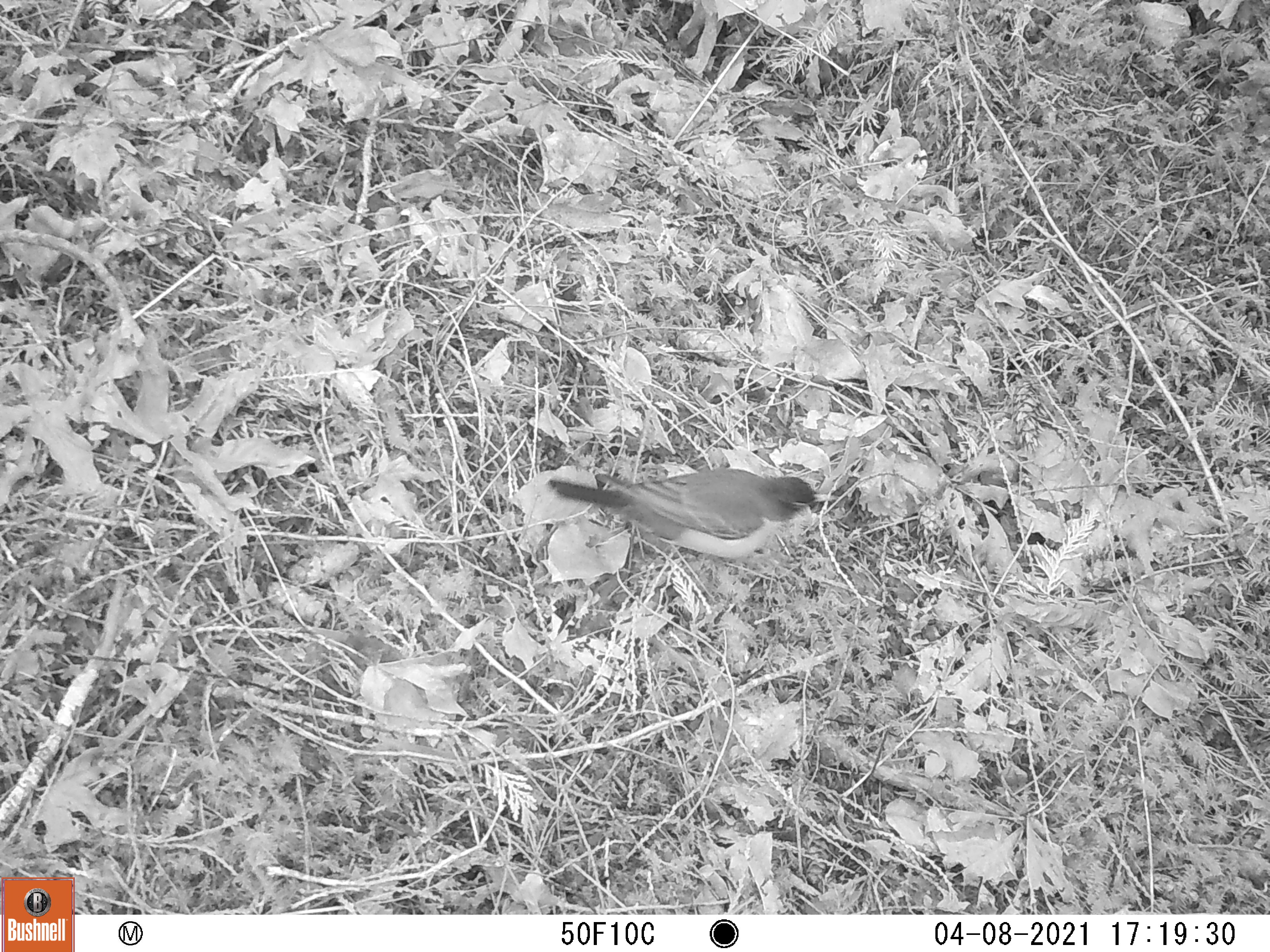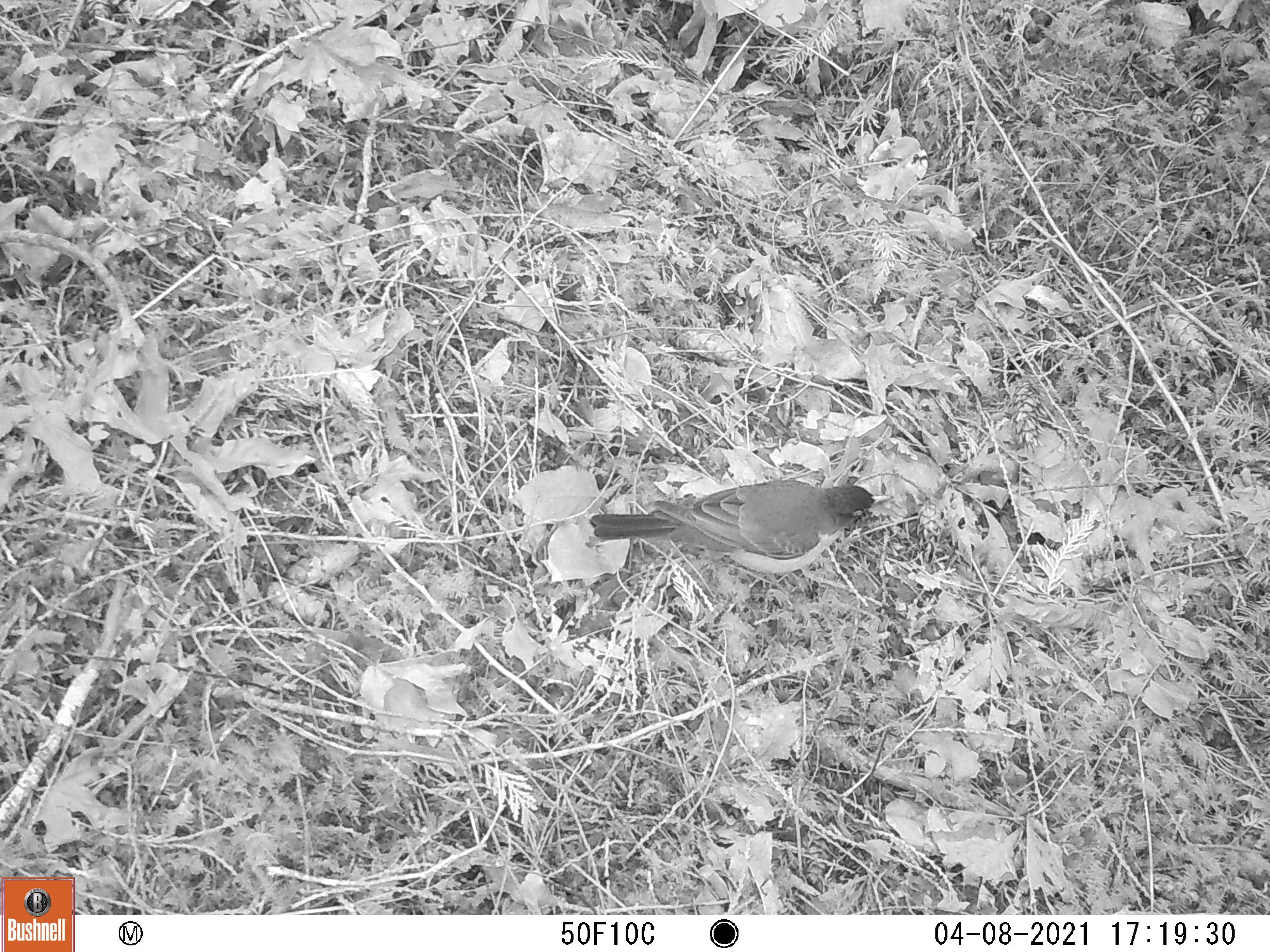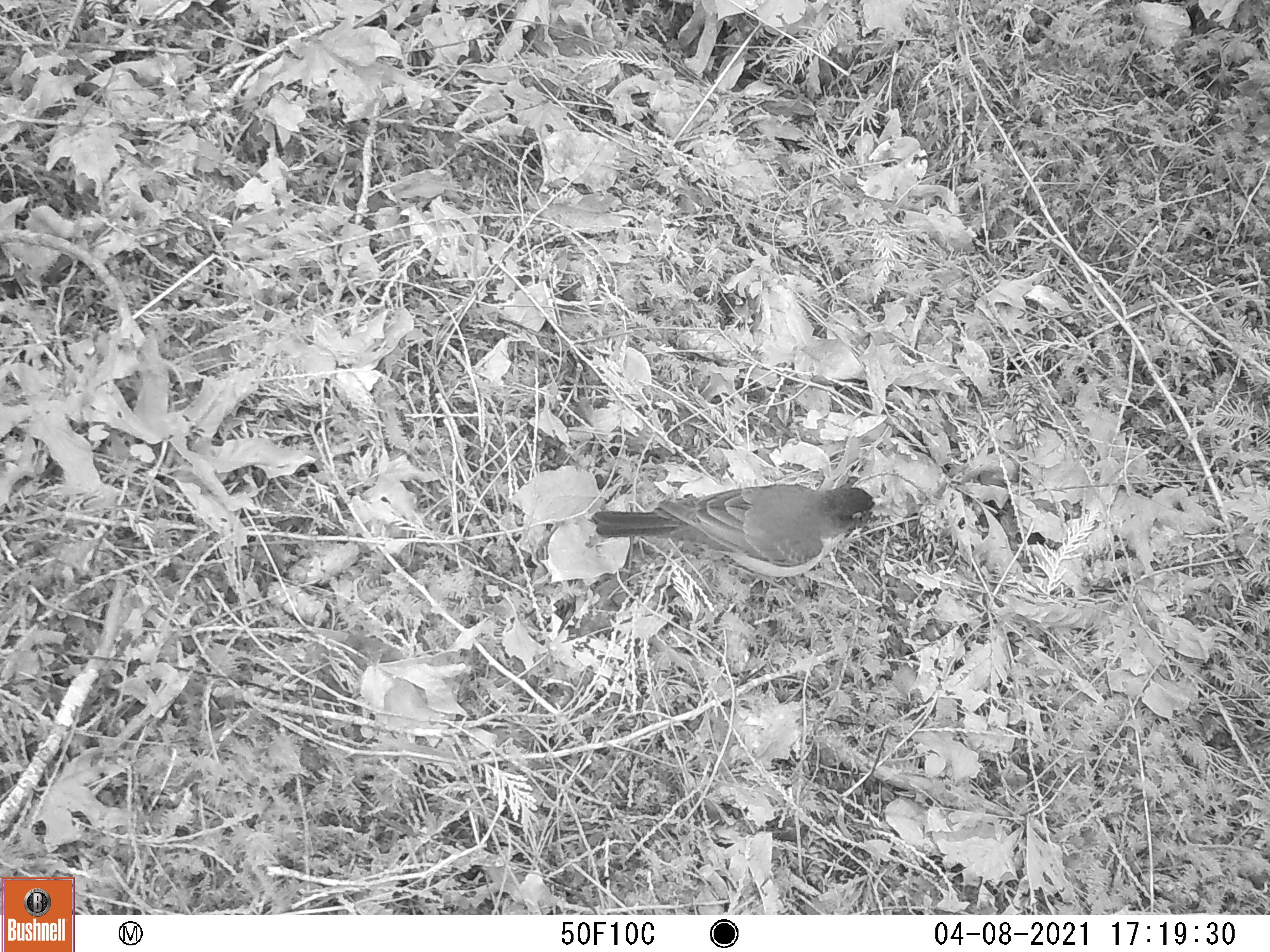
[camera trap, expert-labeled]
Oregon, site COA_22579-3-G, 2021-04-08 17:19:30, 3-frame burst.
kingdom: Animalia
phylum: Chordata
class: Aves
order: Passeriformes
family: Turdidae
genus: Turdus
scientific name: Turdus migratorius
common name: american robin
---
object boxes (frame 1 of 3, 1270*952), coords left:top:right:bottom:
american robin: 547:470:827:563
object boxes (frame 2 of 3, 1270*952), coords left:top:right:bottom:
american robin: 586:481:895:582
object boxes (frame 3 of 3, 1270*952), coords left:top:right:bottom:
american robin: 584:484:899:591